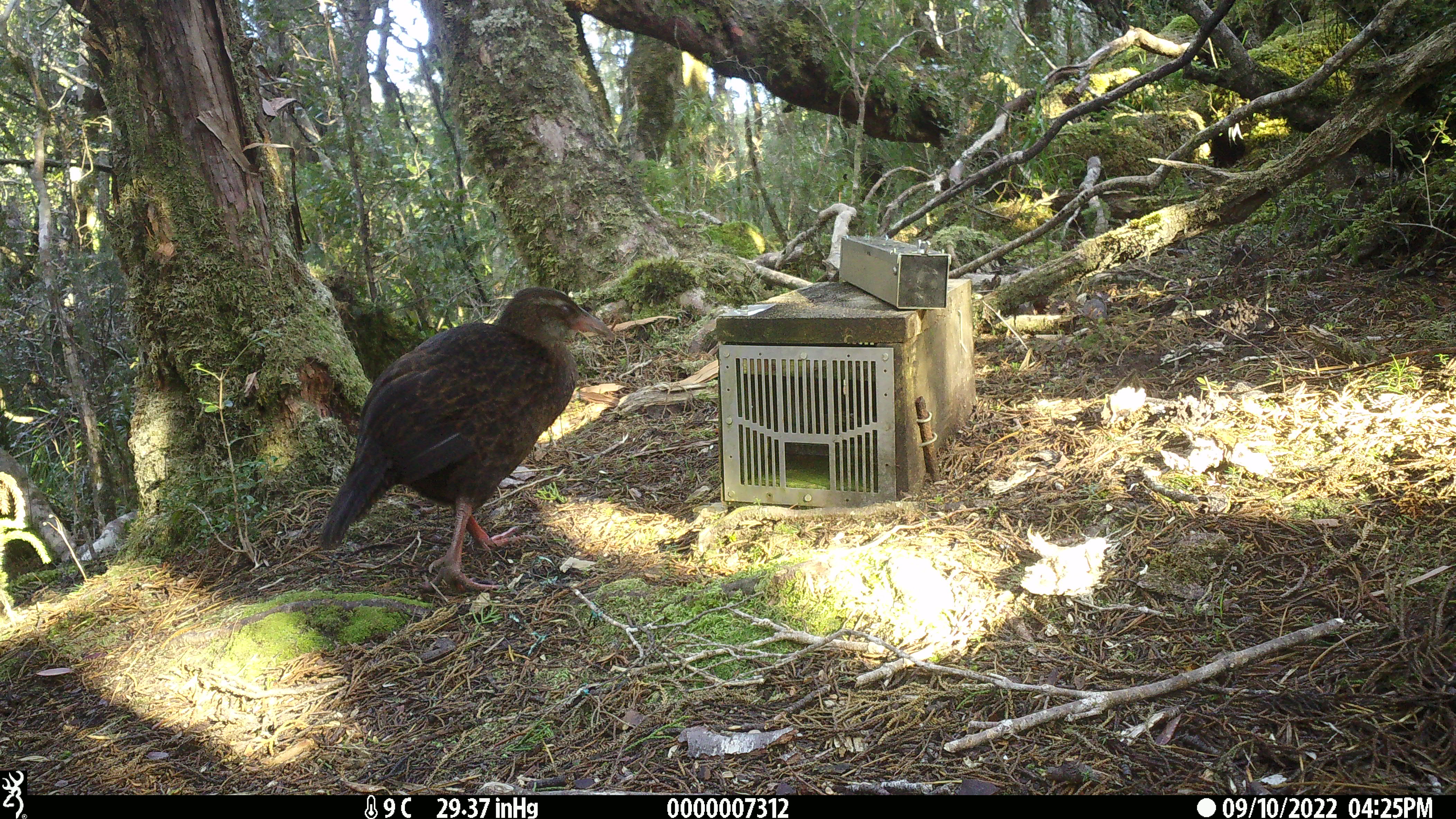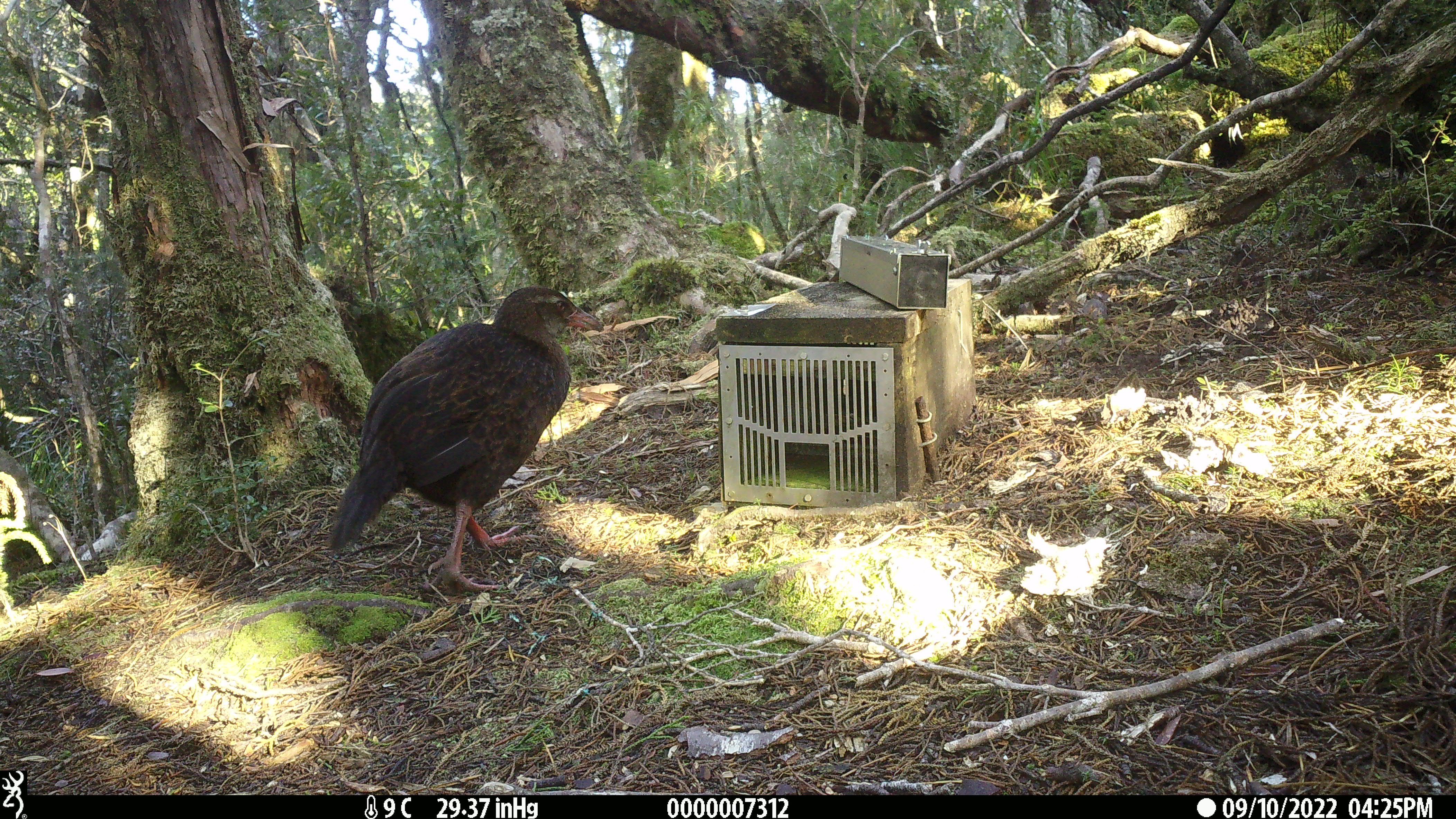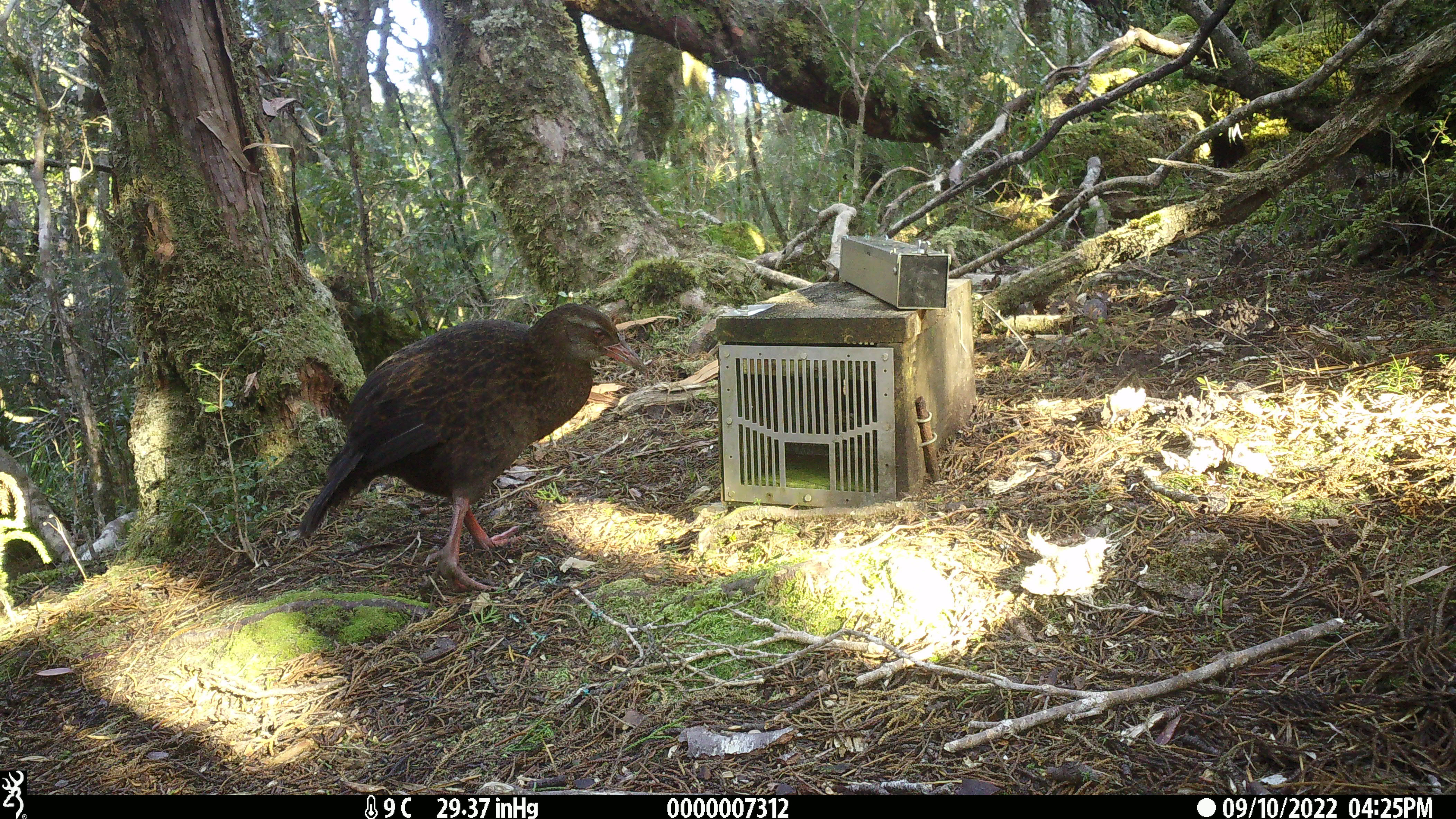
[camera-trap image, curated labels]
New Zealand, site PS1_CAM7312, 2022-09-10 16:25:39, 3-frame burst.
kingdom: Animalia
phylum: Chordata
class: Aves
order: Gruiformes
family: Rallidae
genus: Gallirallus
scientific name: Gallirallus australis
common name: weka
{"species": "weka (Gallirallus australis)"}